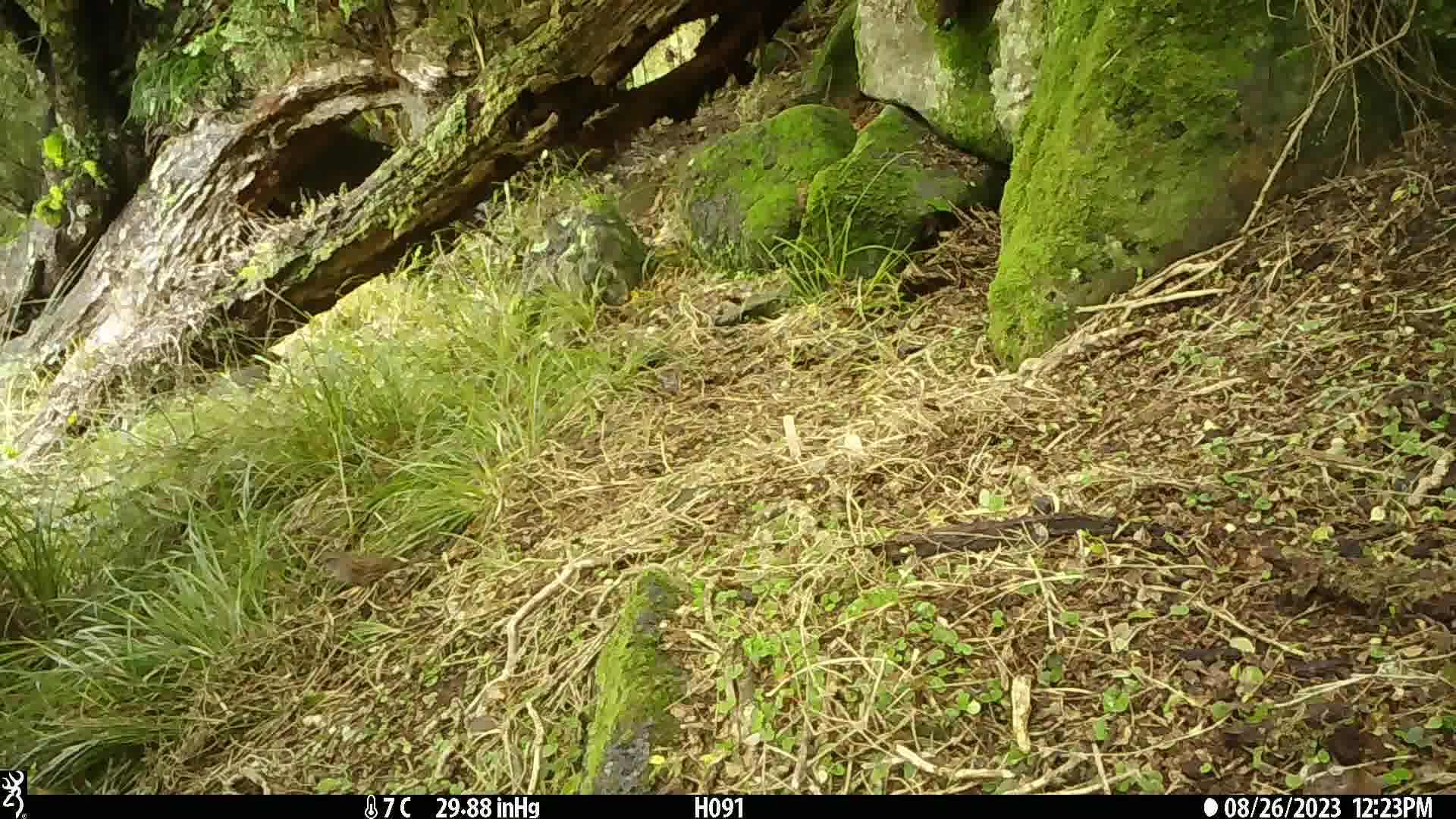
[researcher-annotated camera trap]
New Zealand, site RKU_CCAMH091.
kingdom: Animalia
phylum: Chordata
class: Aves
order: Passeriformes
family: Prunellidae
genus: Prunella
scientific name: Prunella modularis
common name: dunnock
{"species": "dunnock (Prunella modularis)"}